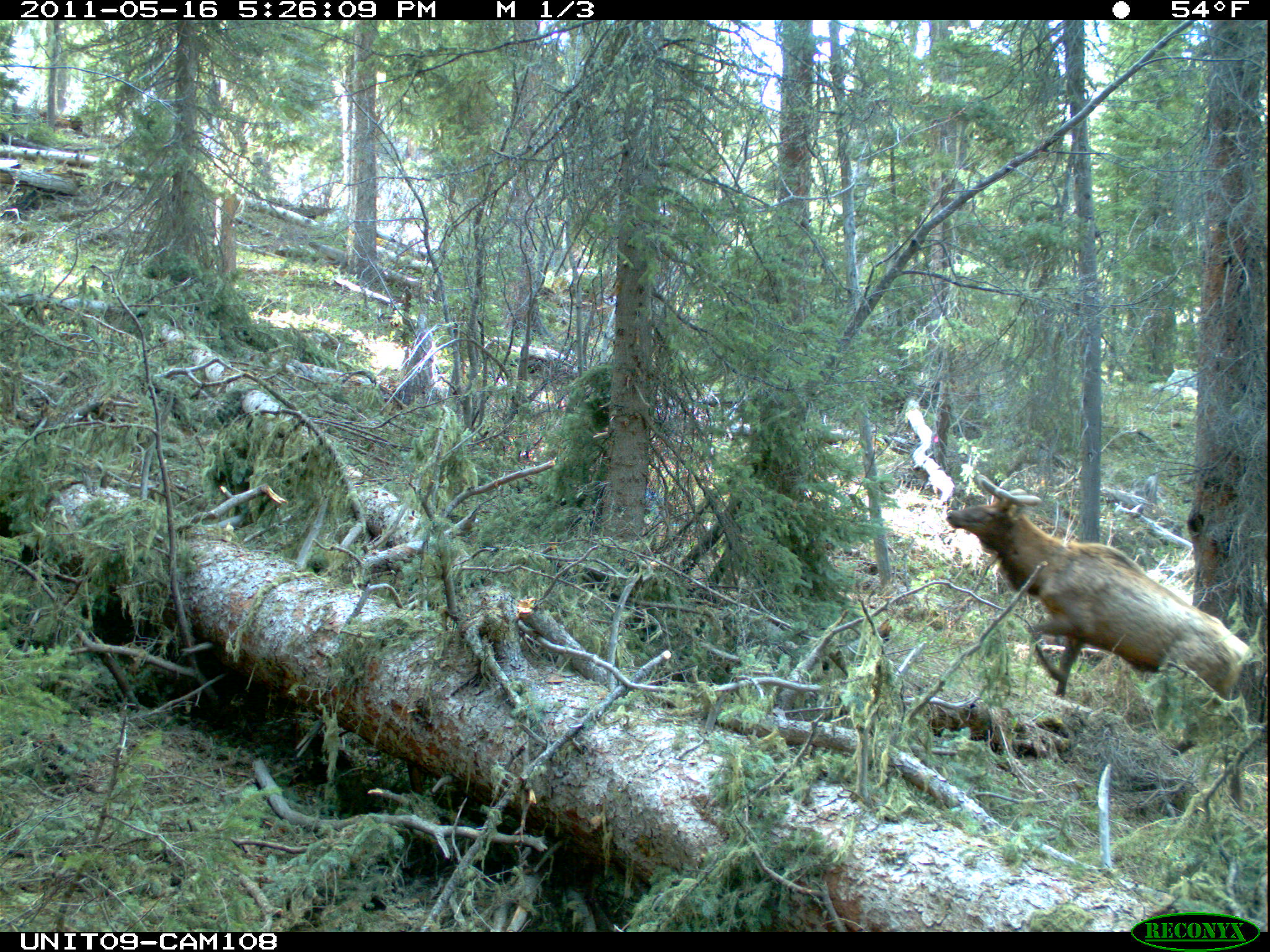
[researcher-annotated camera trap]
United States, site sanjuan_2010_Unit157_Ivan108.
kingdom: Animalia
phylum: Chordata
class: Mammalia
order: Artiodactyla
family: Cervidae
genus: Cervus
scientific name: Cervus elaphus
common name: red deer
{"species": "Cervus elaphus (red deer)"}